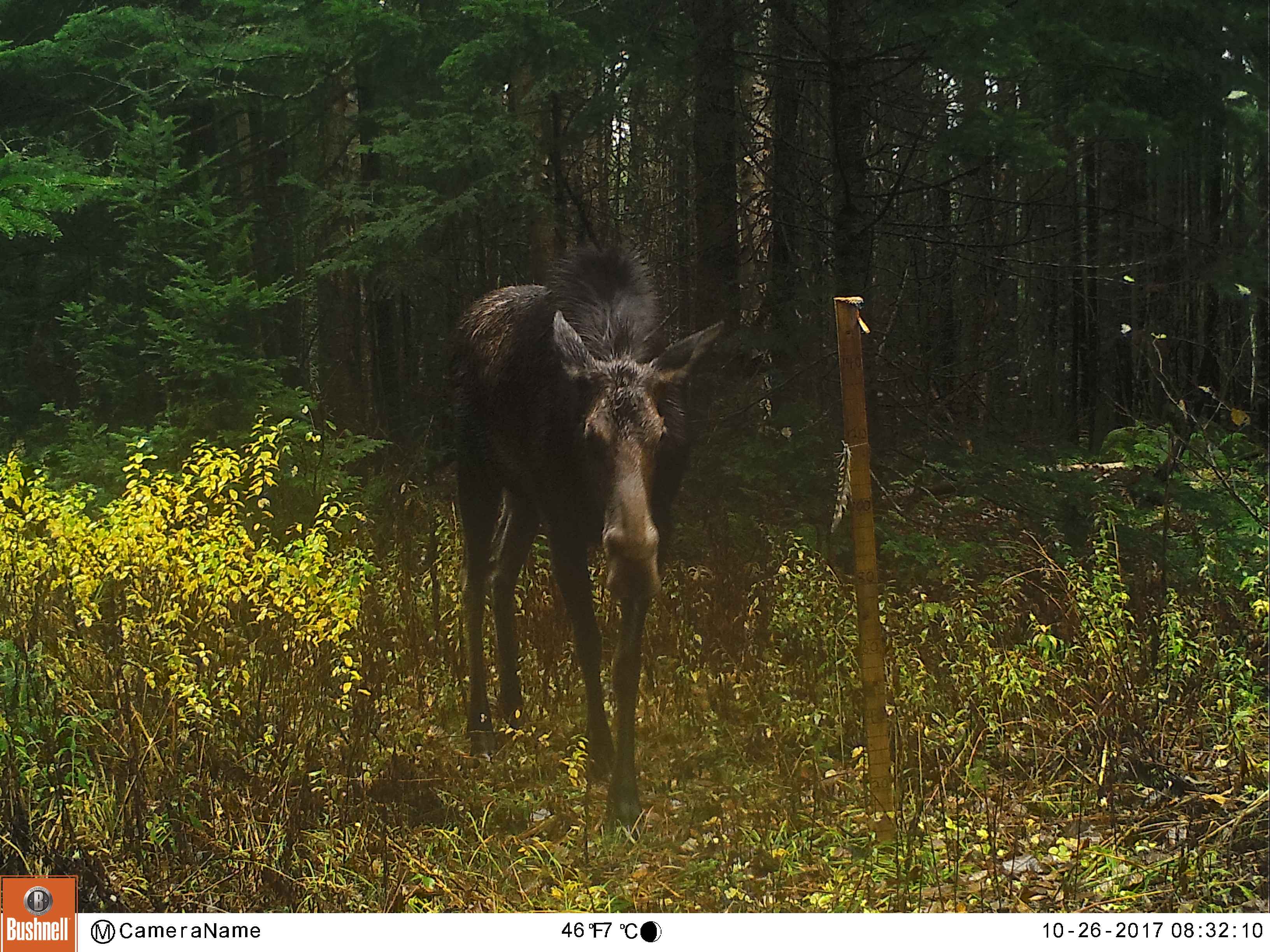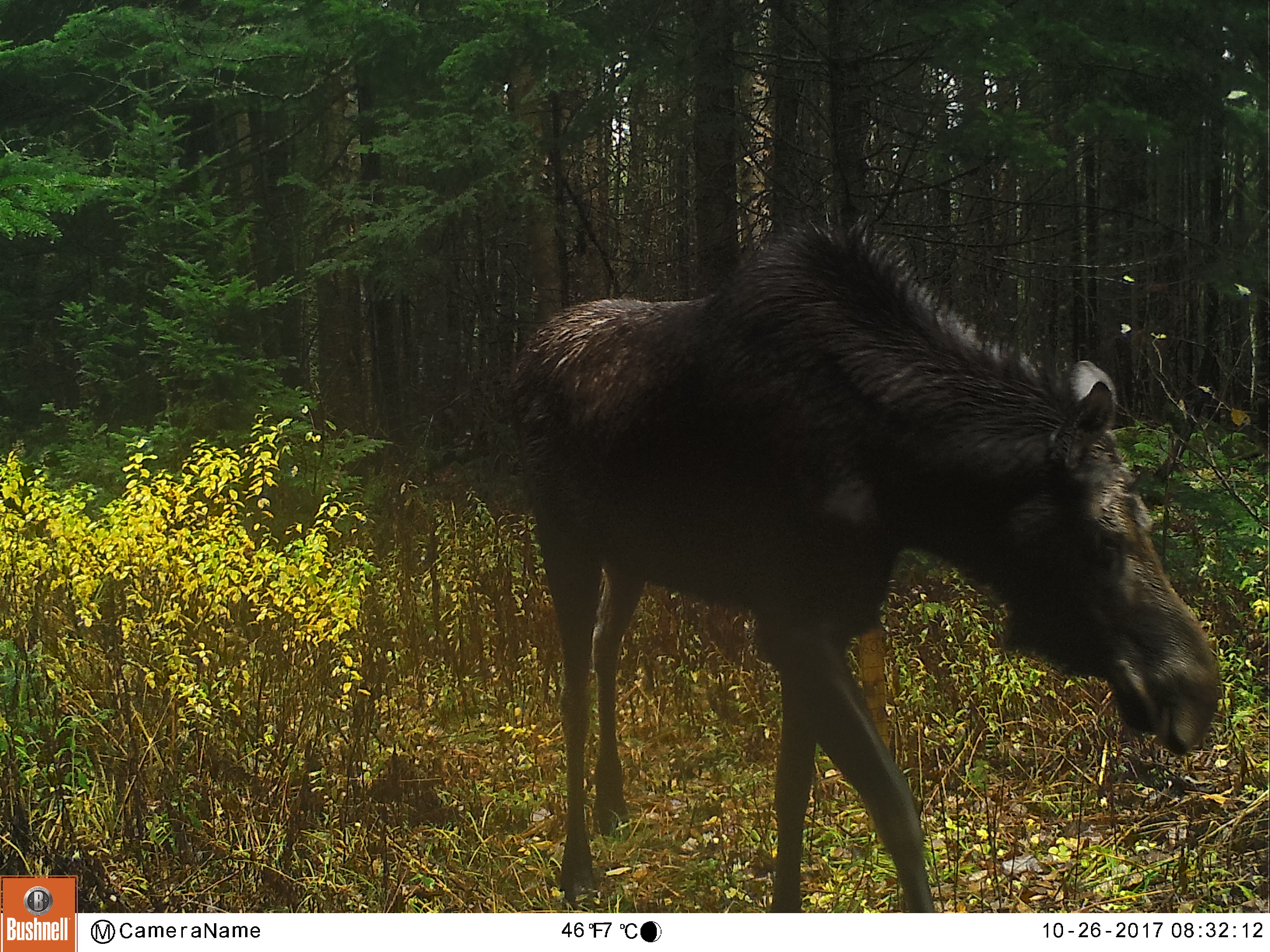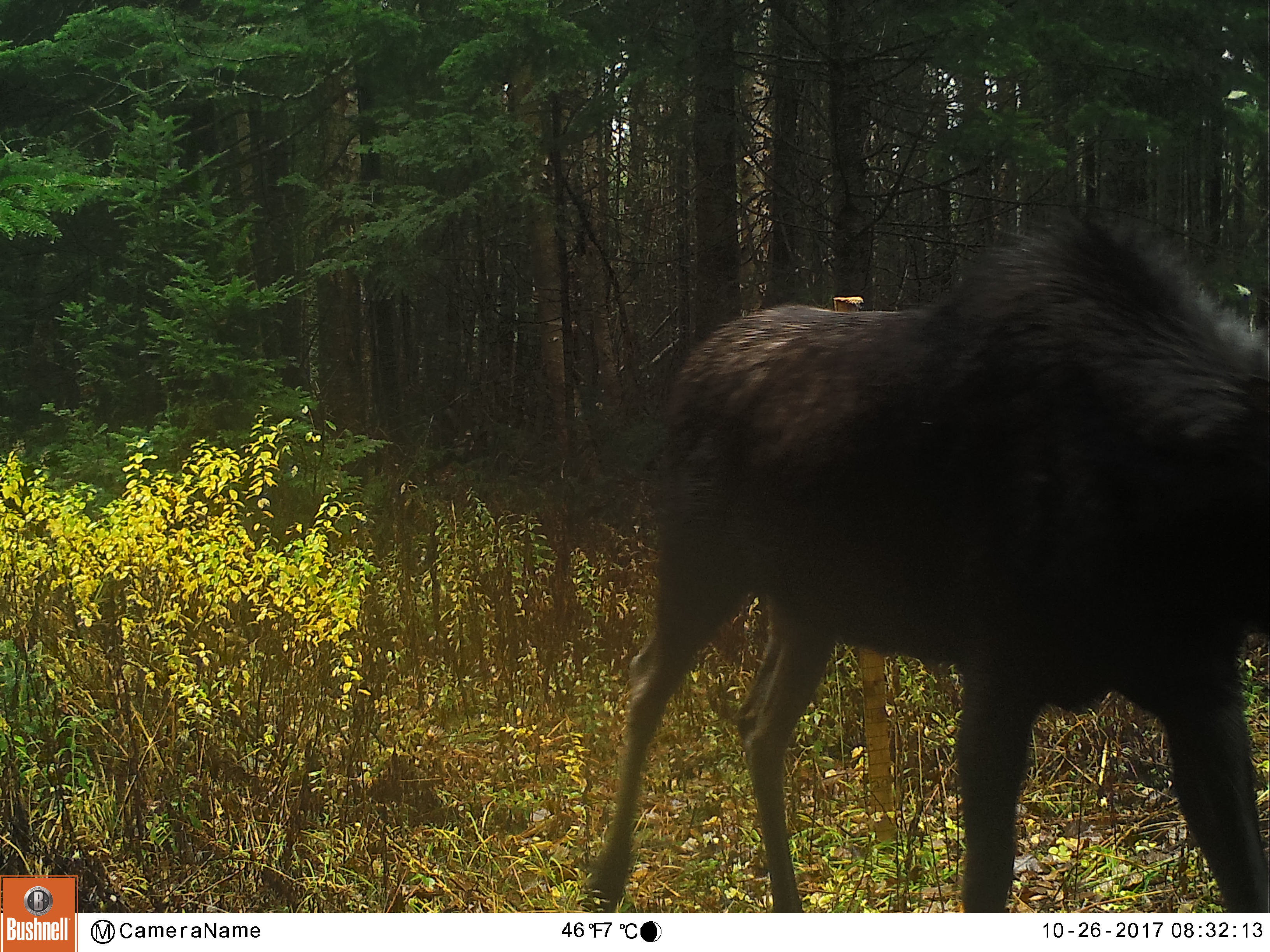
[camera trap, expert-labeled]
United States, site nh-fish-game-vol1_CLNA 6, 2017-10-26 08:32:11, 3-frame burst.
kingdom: Animalia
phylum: Chordata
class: Mammalia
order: Artiodactyla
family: Cervidae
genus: Alces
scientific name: Alces alces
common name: moose